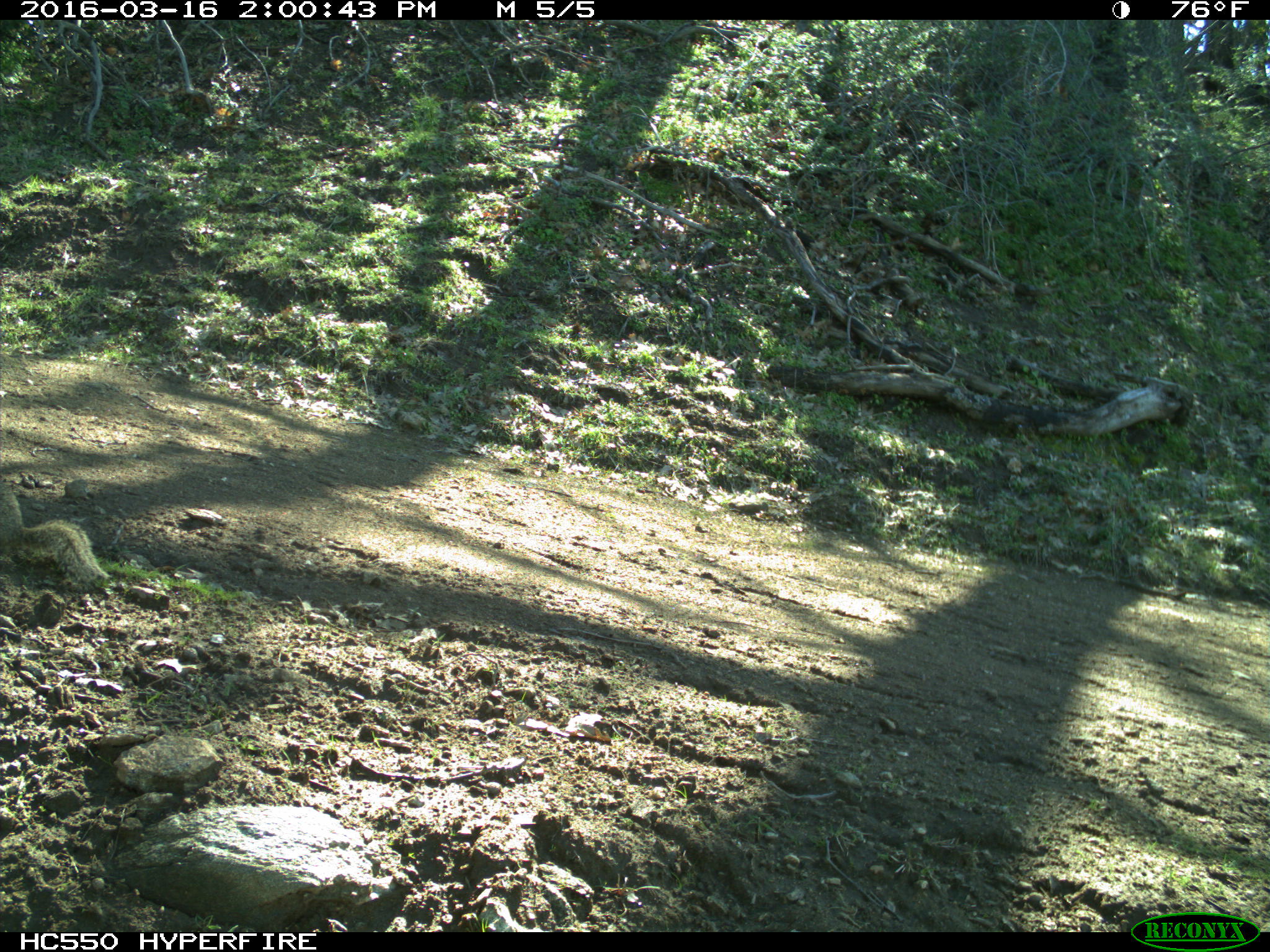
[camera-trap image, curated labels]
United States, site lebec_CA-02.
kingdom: Animalia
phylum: Chordata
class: Mammalia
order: Rodentia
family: Sciuridae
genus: Otospermophilus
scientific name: Otospermophilus beecheyi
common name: california ground squirrel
Otospermophilus beecheyi (california ground squirrel).